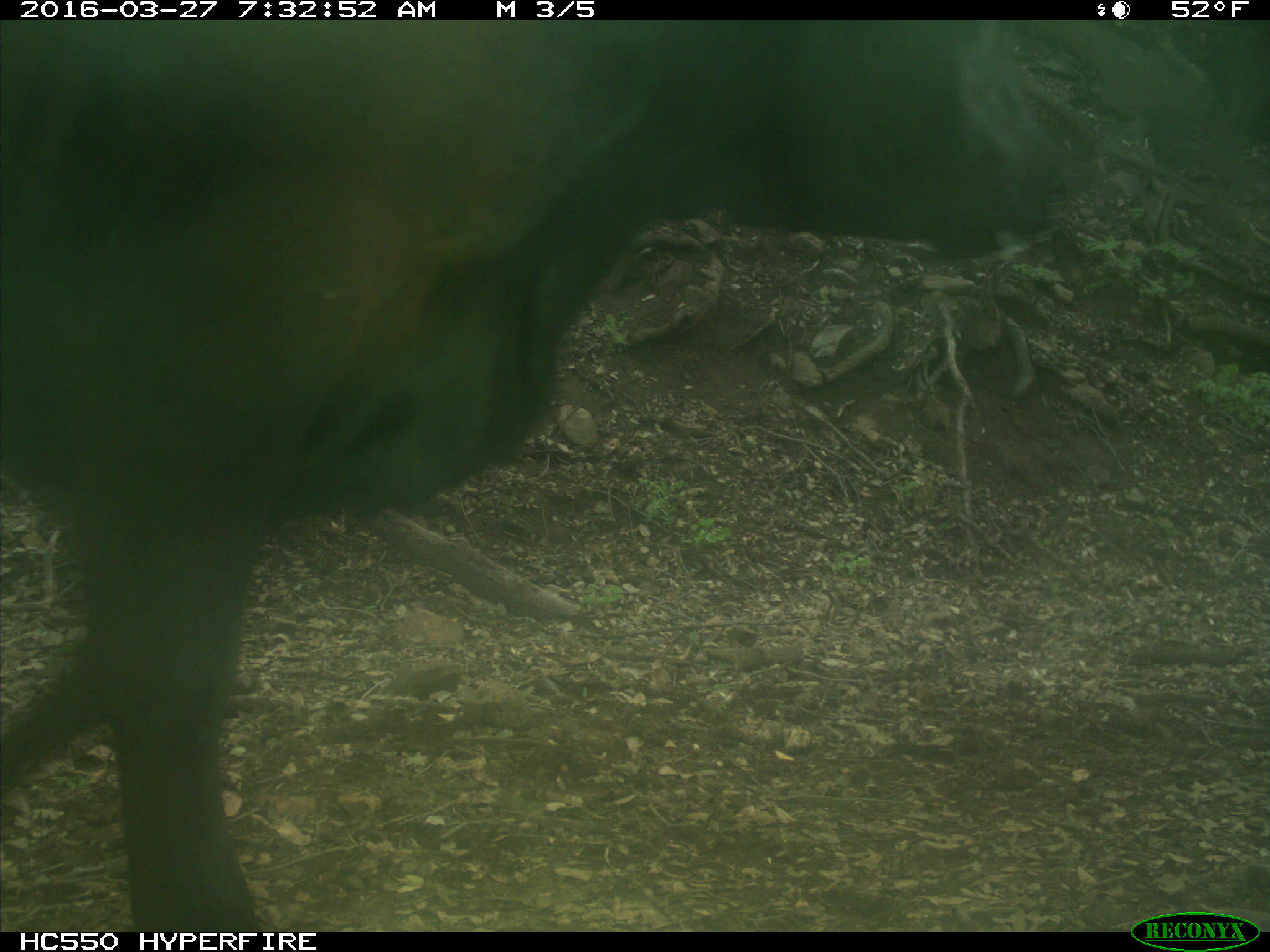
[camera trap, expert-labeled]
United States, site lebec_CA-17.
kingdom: Animalia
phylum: Chordata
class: Mammalia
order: Artiodactyla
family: Bovidae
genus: Bos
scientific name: Bos taurus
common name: domestic cow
Bos taurus (domestic cow).